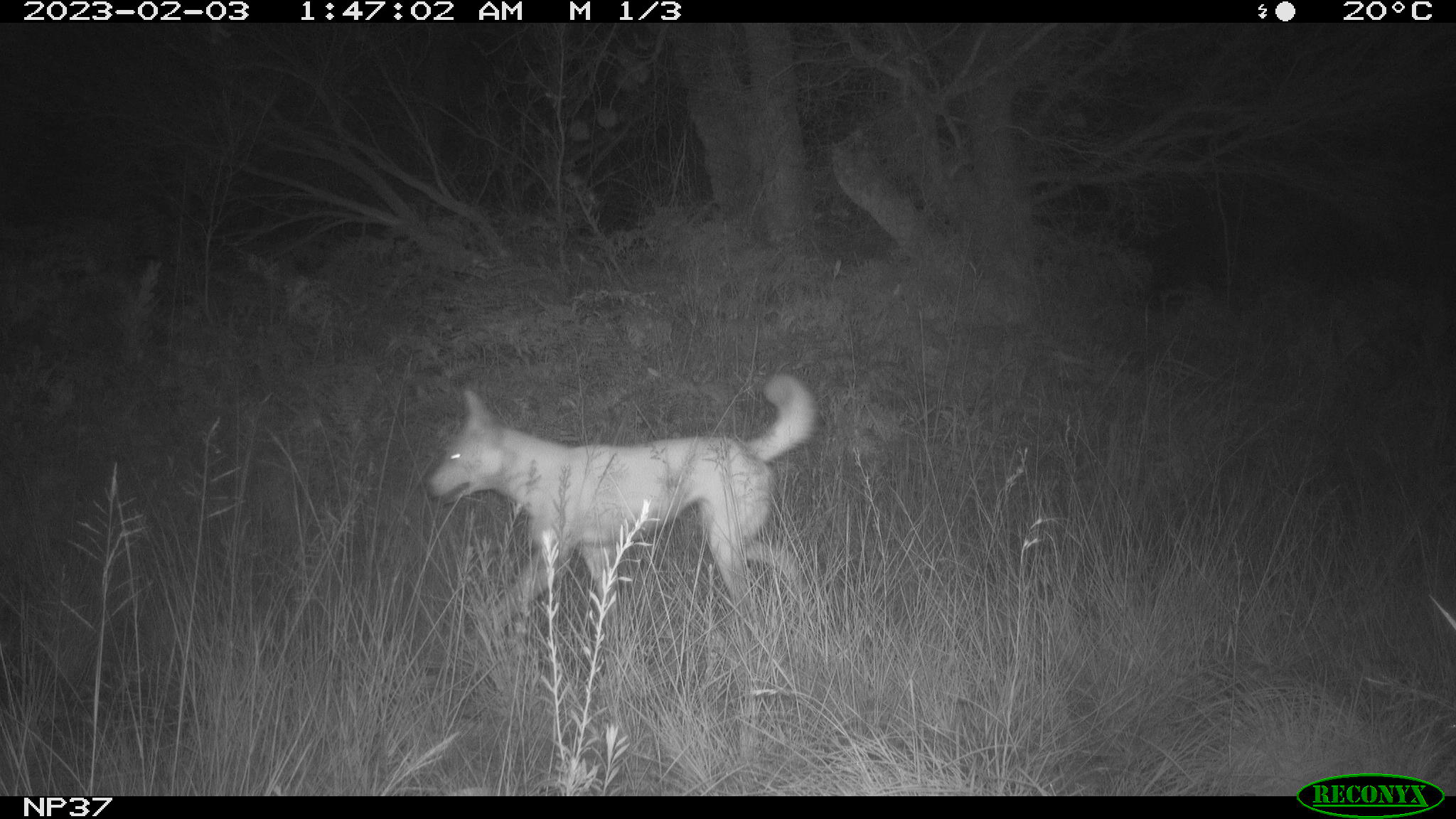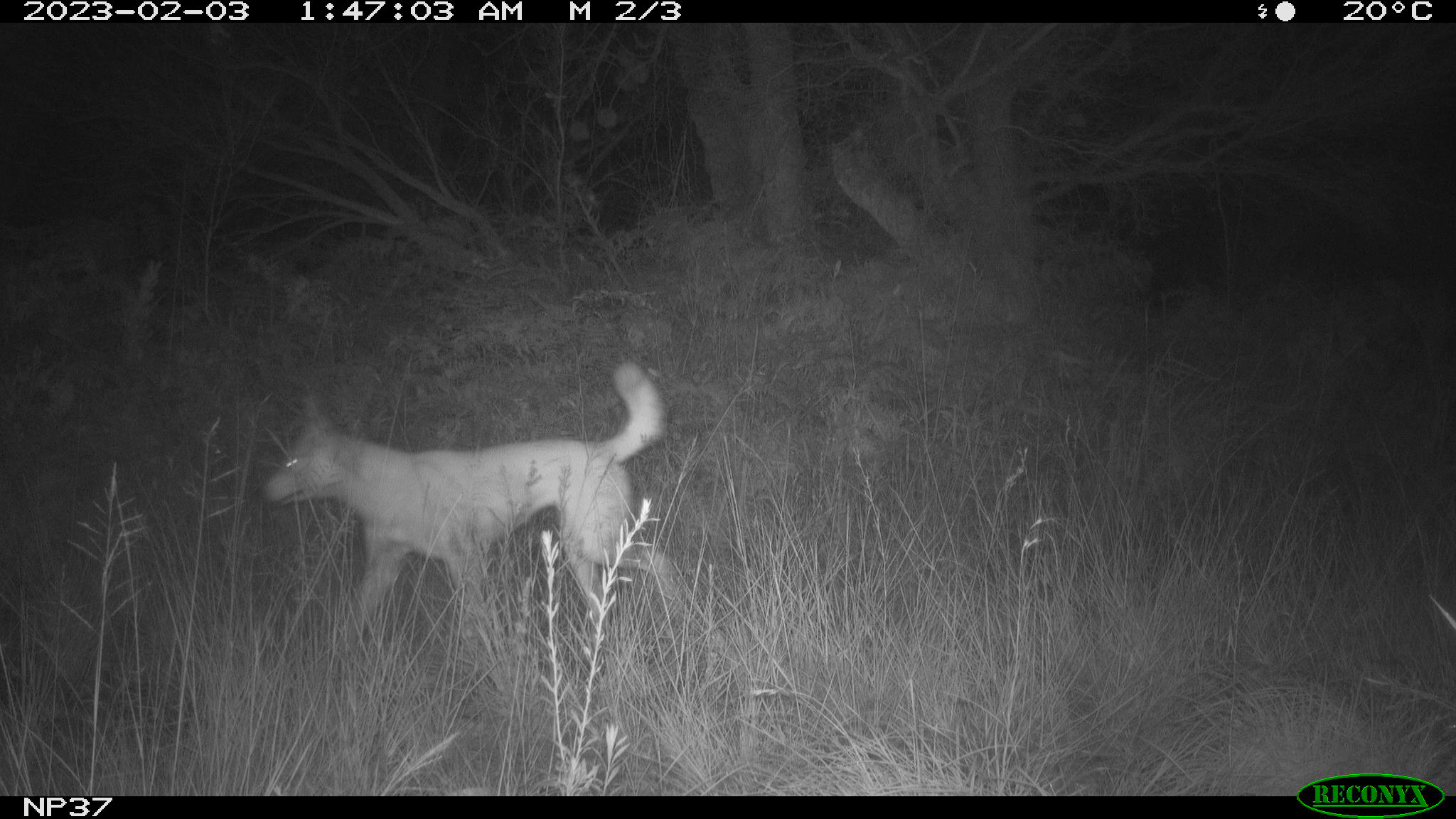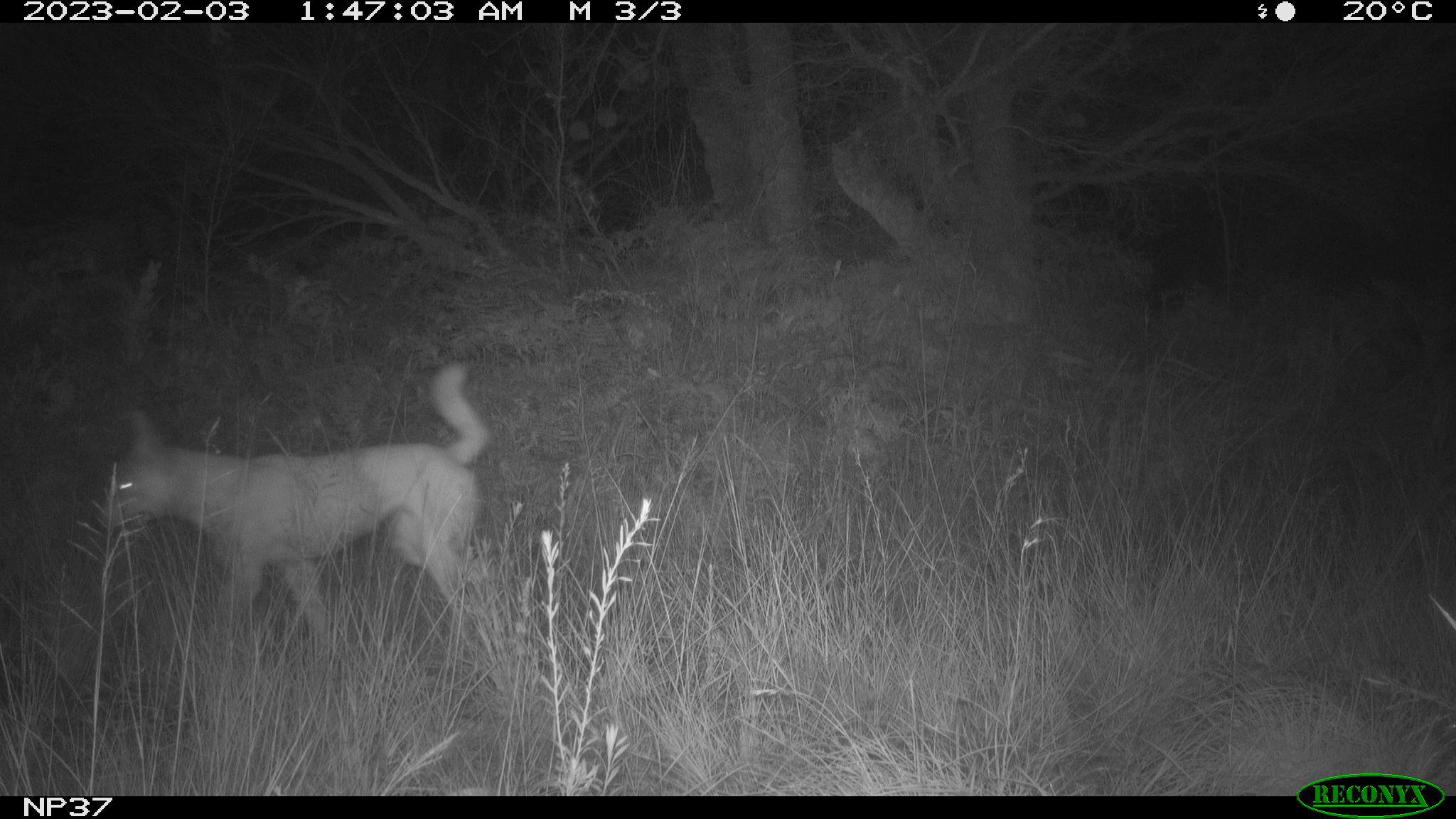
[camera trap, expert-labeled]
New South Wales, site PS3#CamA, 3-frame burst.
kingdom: Animalia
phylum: Chordata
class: Mammalia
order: Carnivora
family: Canidae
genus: Canis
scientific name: Canis familiaris dingo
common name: dingo